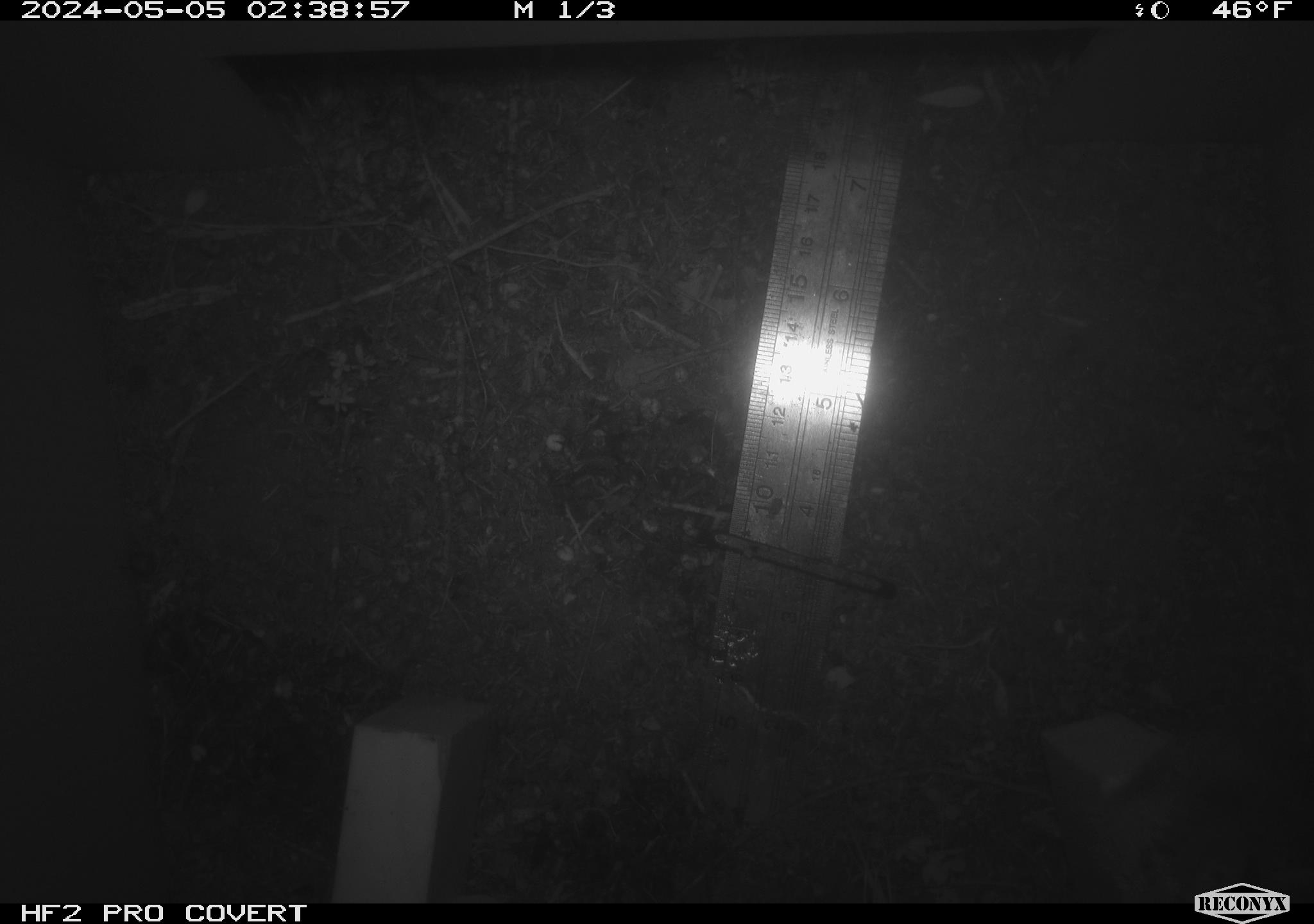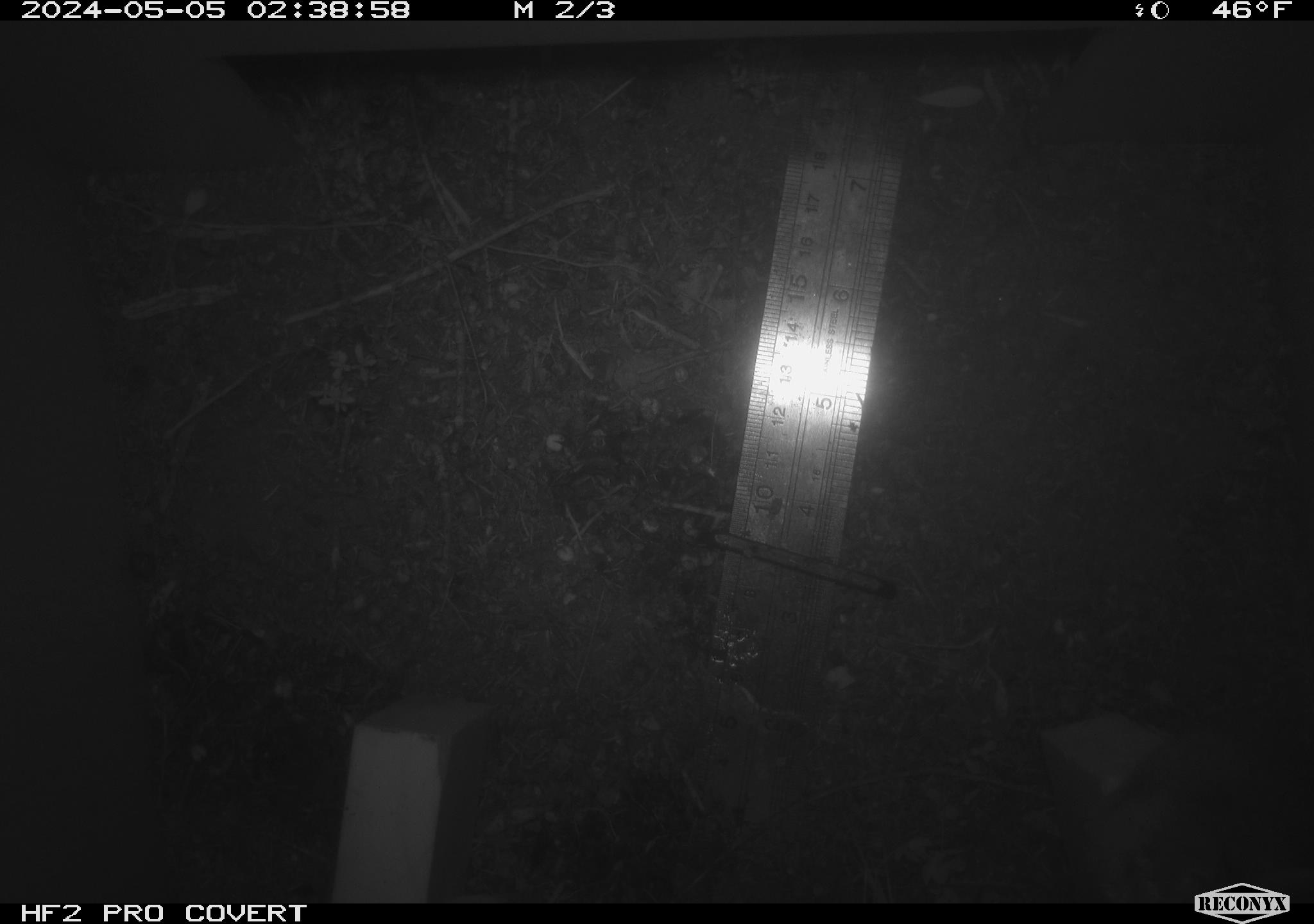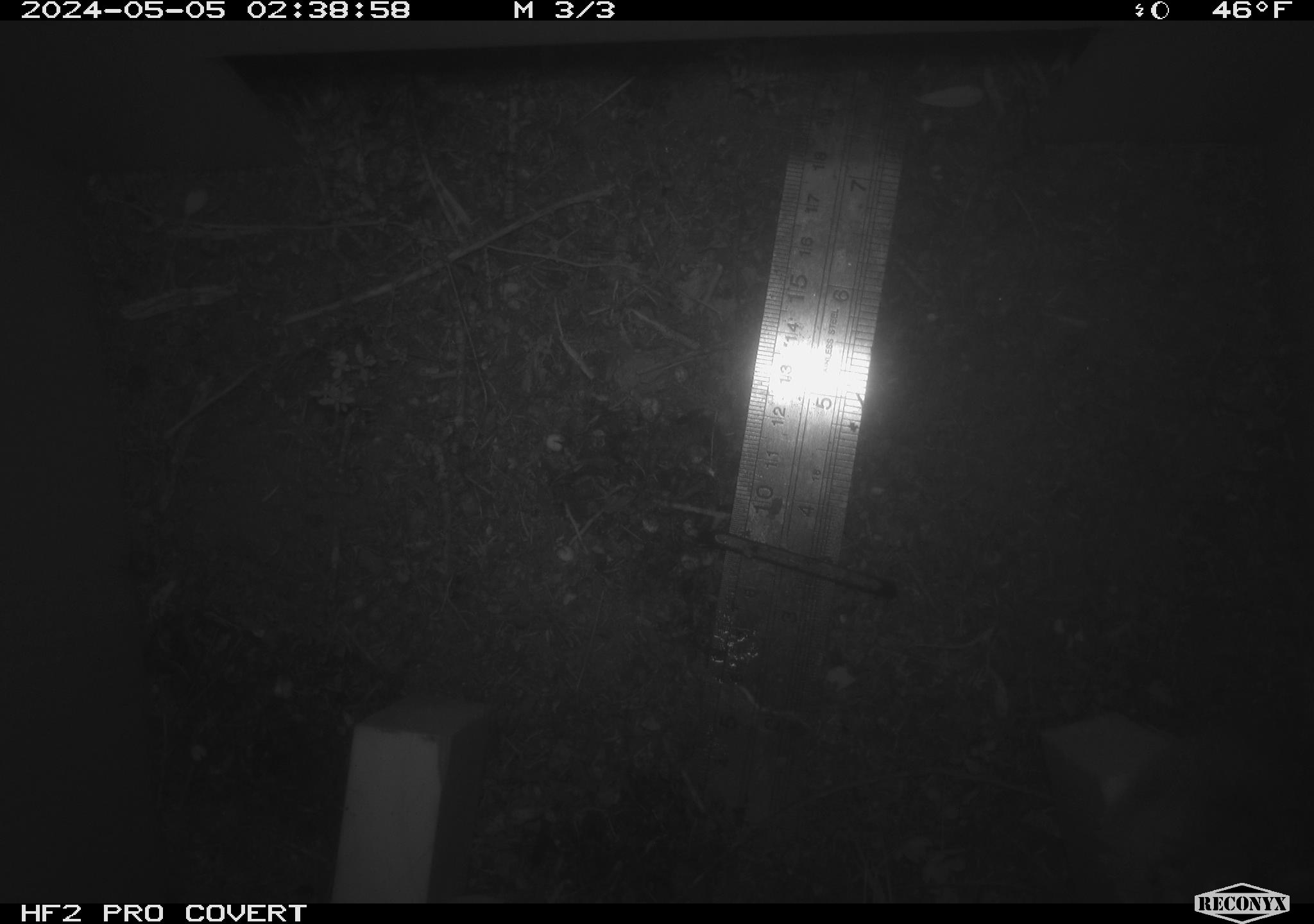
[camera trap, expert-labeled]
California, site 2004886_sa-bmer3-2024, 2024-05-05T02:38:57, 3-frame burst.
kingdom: Animalia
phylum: Chordata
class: Mammalia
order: Rodentia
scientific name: Rodentia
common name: mouse species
Mouse species (Rodentia).